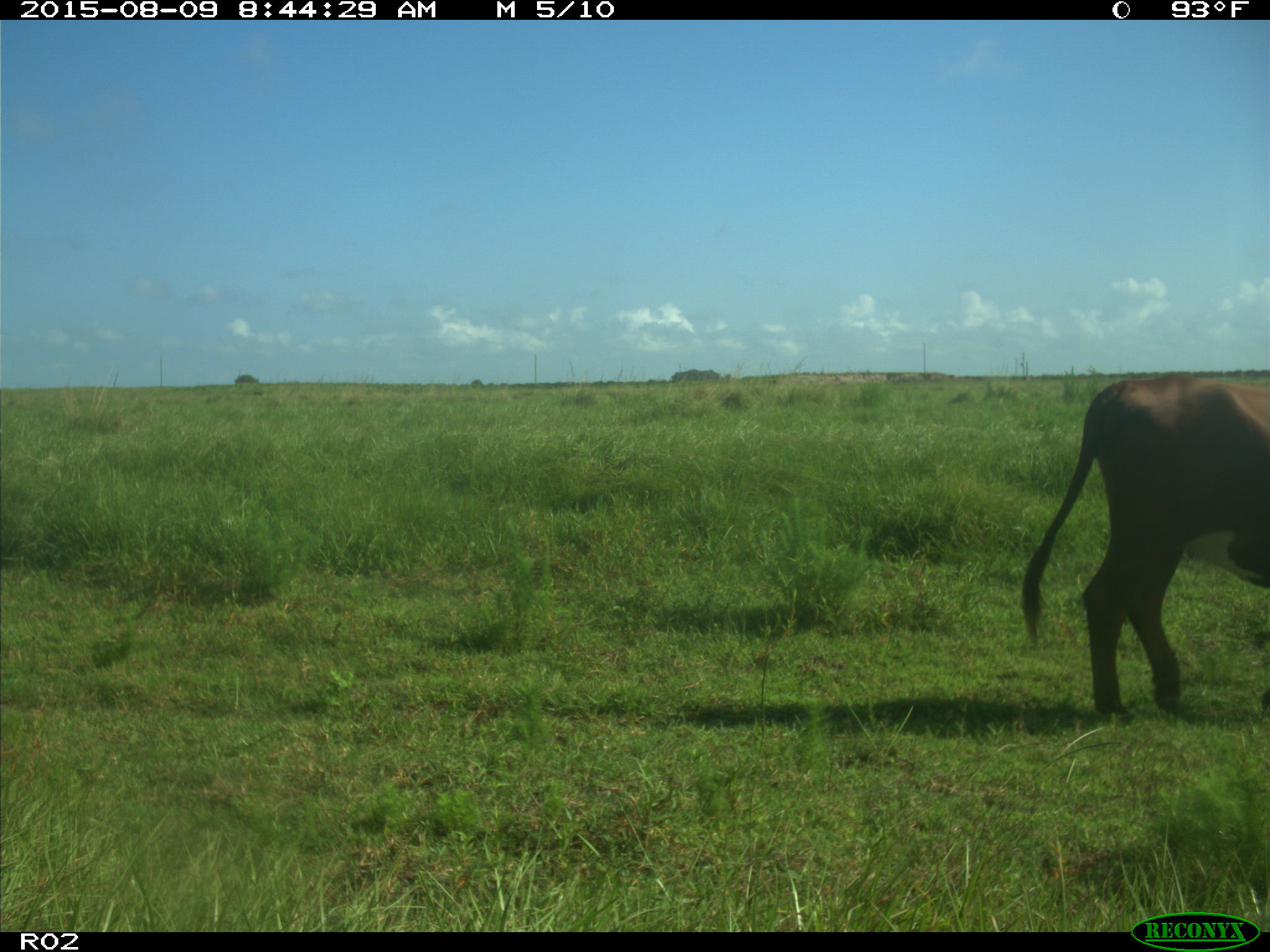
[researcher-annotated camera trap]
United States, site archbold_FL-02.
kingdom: Animalia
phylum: Chordata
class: Mammalia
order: Artiodactyla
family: Bovidae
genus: Bos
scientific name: Bos taurus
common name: domestic cow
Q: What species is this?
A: Bos taurus (domestic cow).